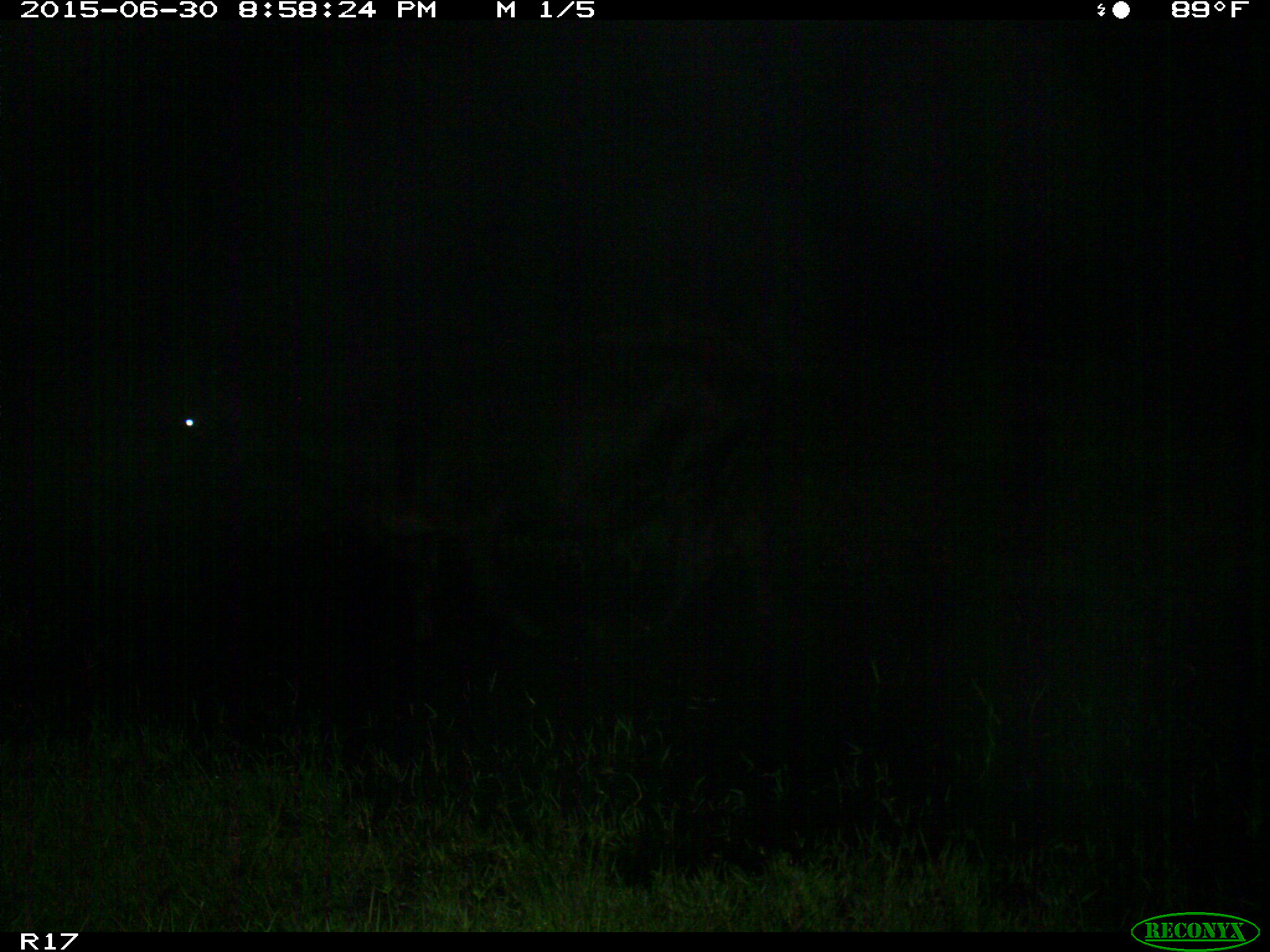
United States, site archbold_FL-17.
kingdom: Animalia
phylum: Chordata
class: Mammalia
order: Artiodactyla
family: Bovidae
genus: Bos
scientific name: Bos taurus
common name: domestic cow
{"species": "Bos taurus (domestic cow)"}